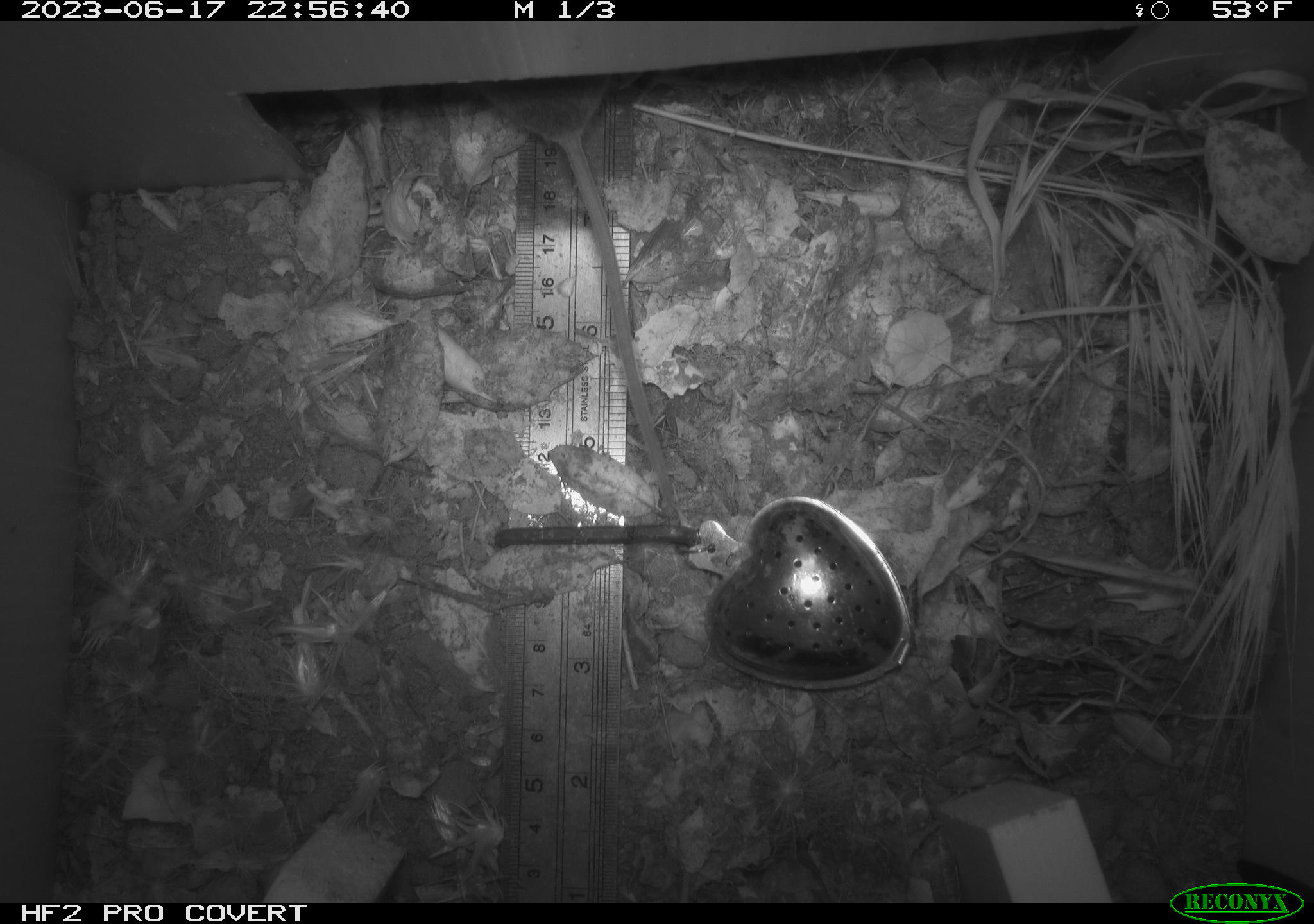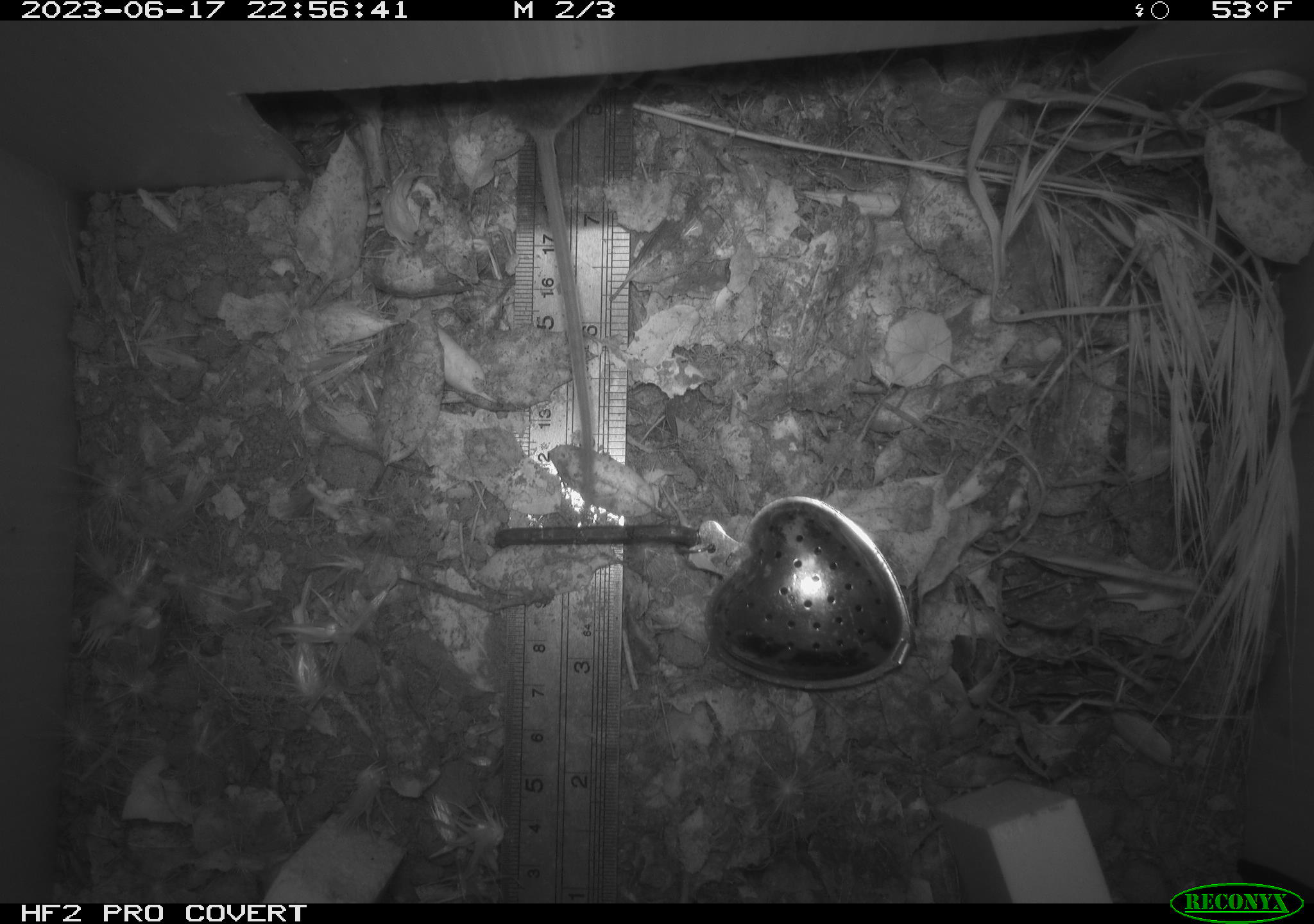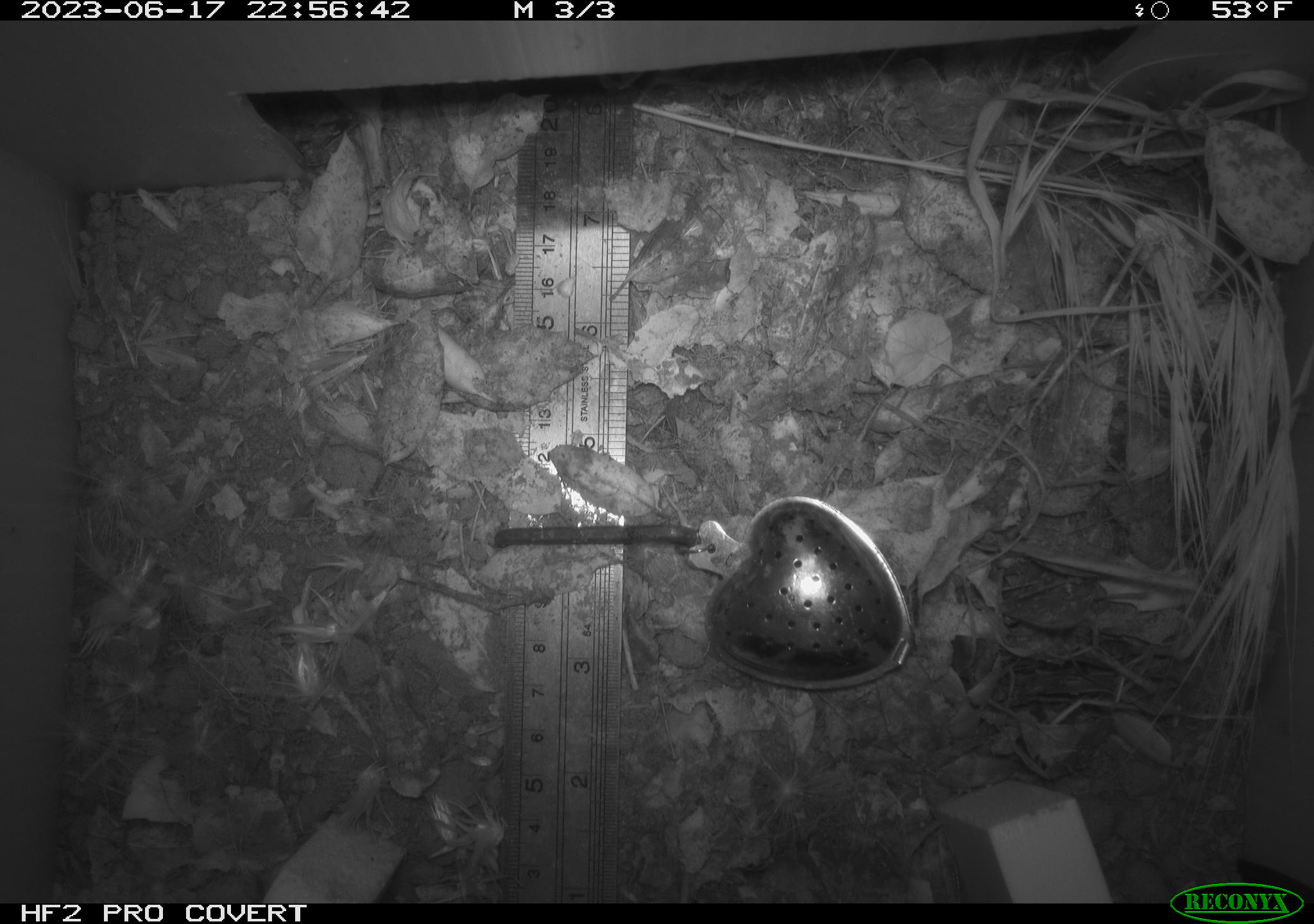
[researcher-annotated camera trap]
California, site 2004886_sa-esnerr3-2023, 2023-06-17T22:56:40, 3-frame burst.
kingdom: Animalia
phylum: Chordata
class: Mammalia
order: Rodentia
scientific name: Rodentia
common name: mouse species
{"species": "mouse species (Rodentia)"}